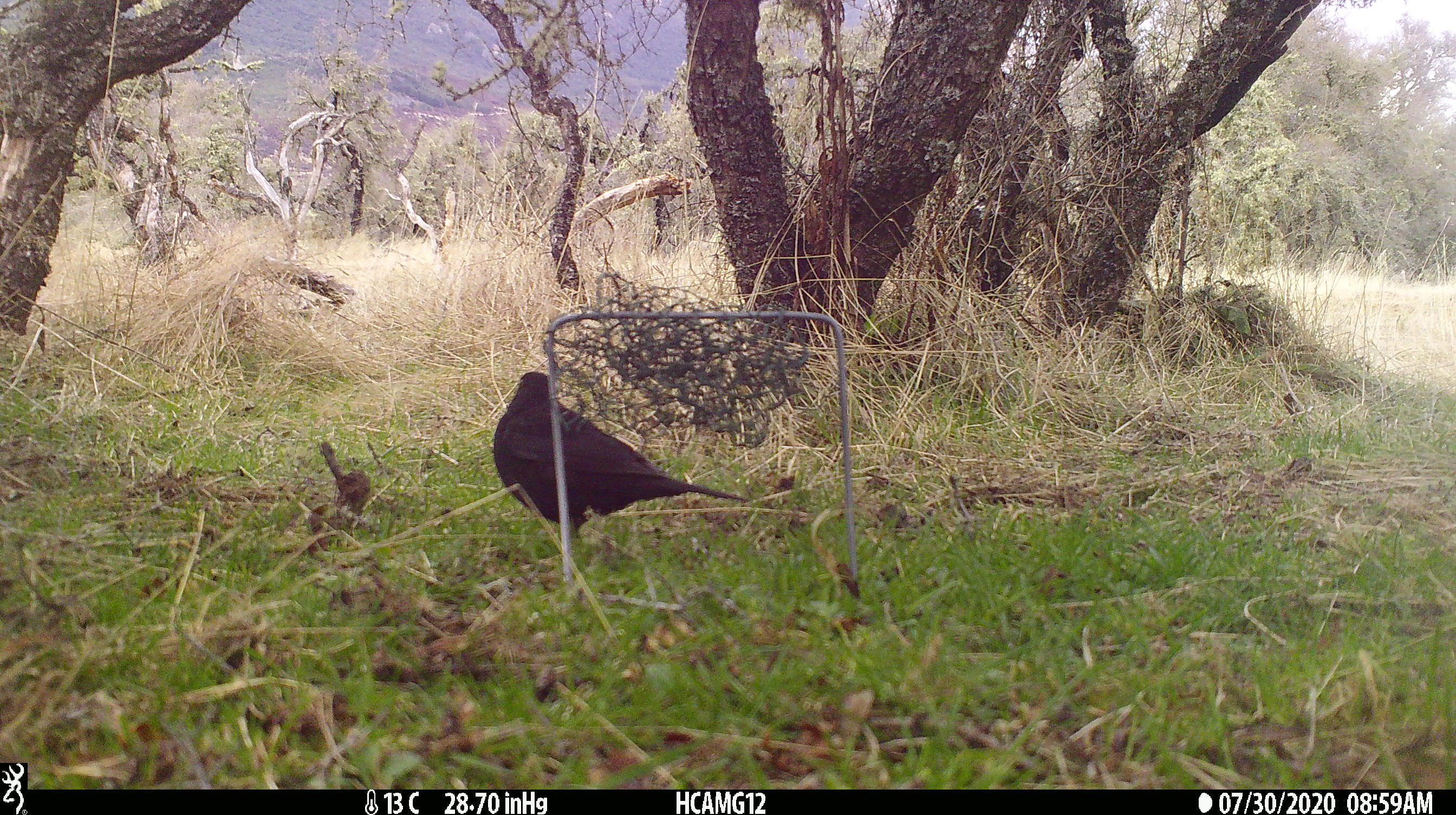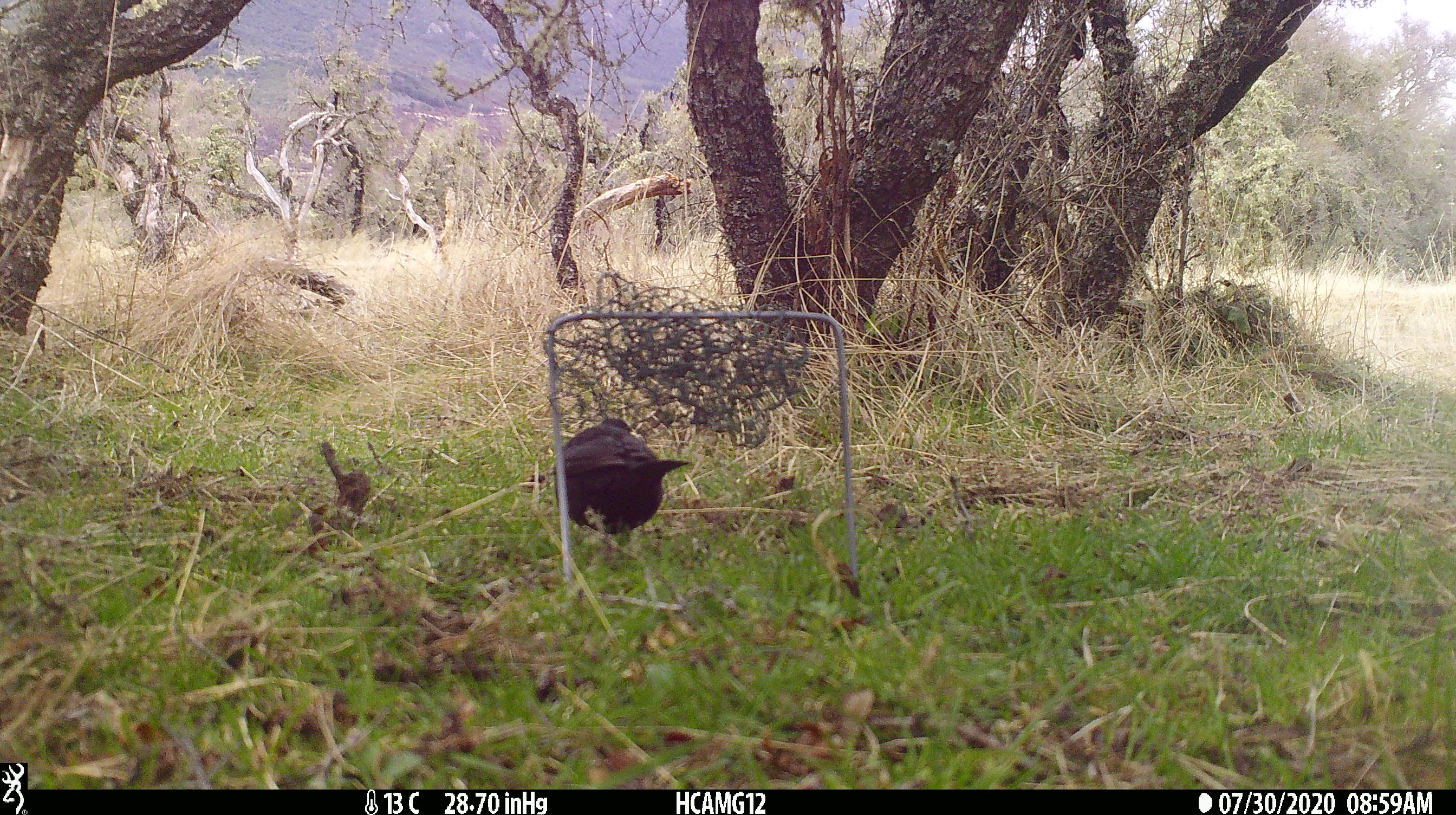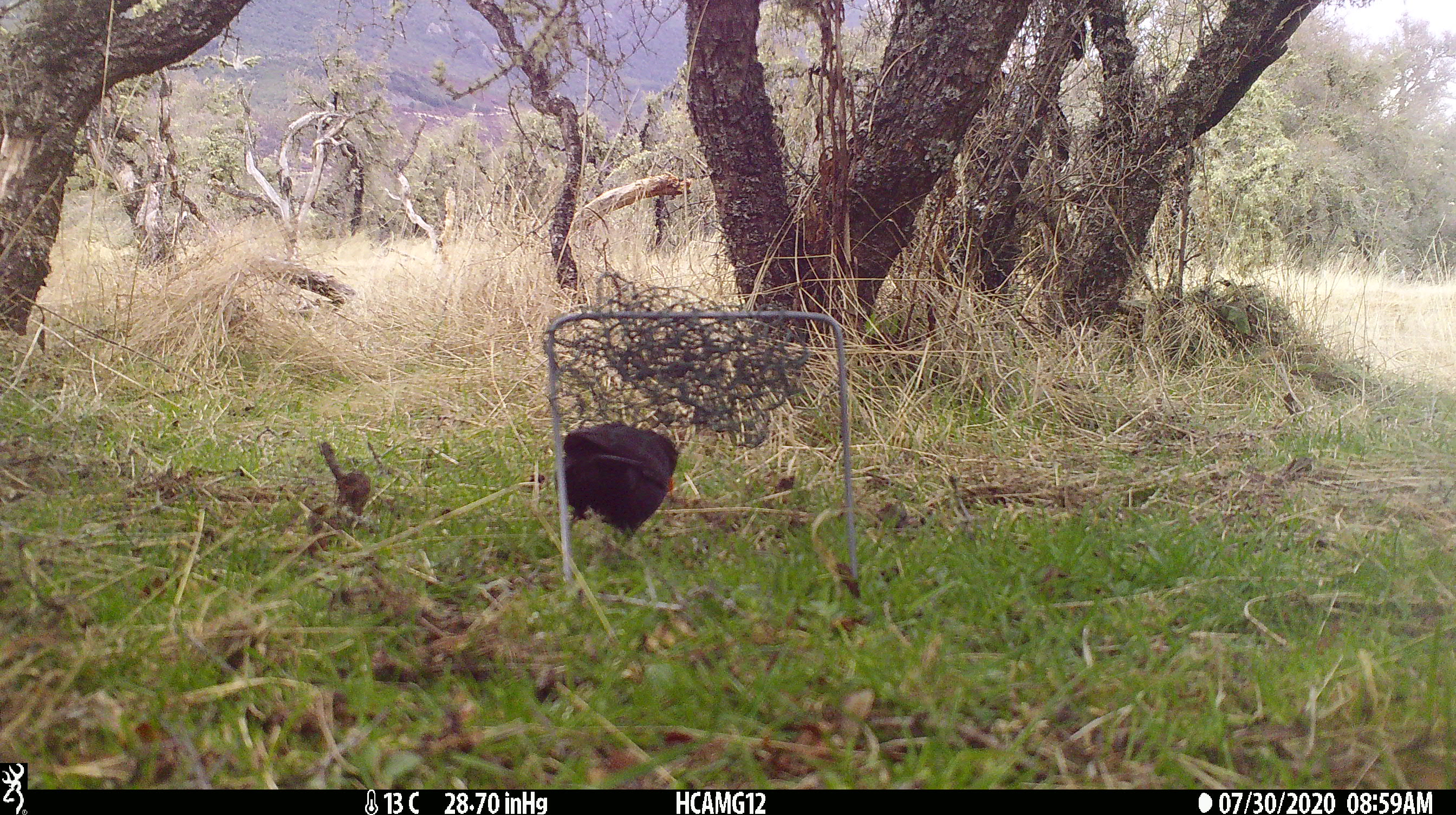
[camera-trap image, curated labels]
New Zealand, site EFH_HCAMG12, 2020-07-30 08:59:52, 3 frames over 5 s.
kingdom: Animalia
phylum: Chordata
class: Aves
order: Passeriformes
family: Turdidae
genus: Turdus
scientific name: Turdus merula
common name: eurasian blackbird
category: blackbird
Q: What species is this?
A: Blackbird (eurasian blackbird) (Turdus merula).